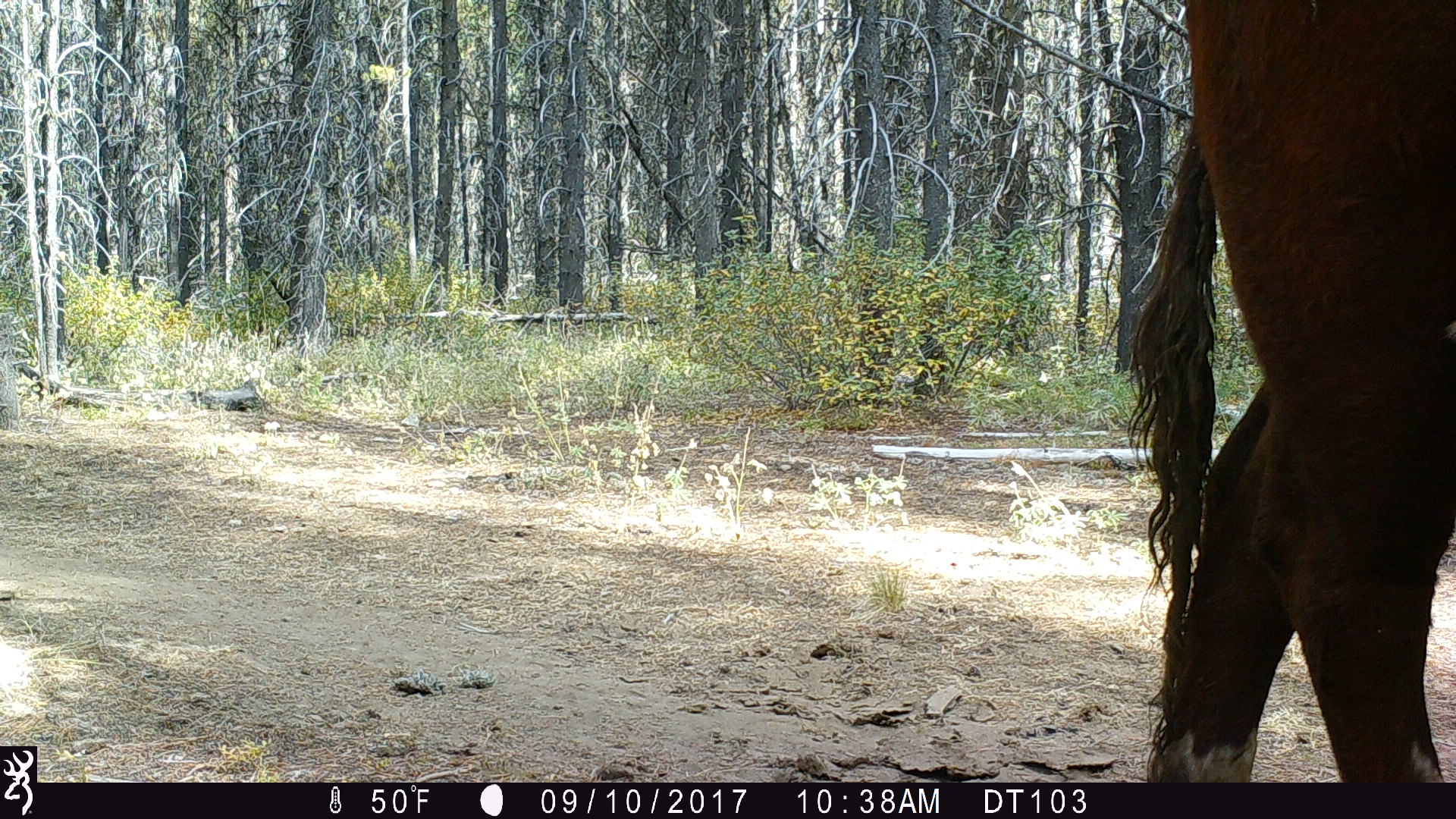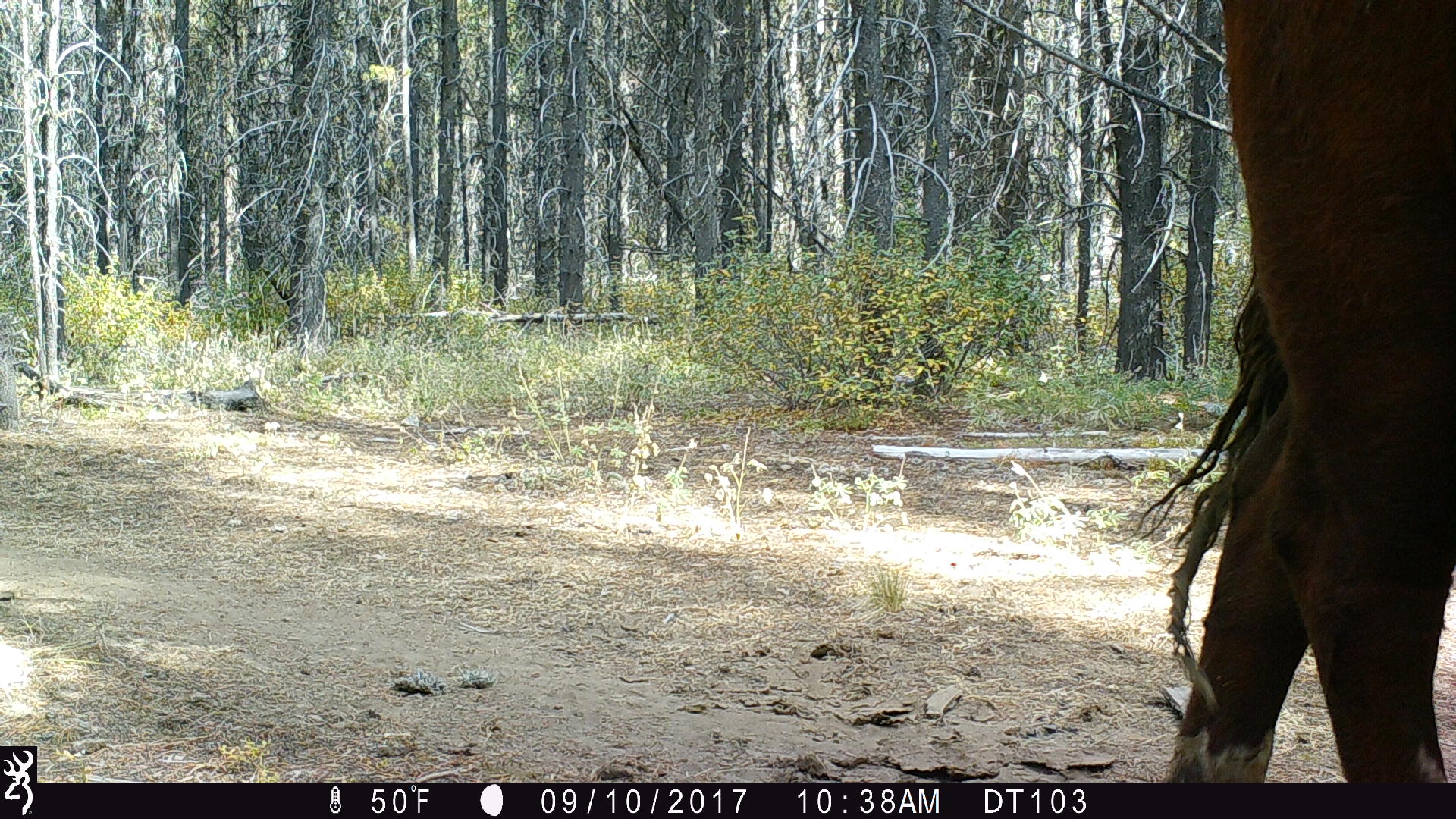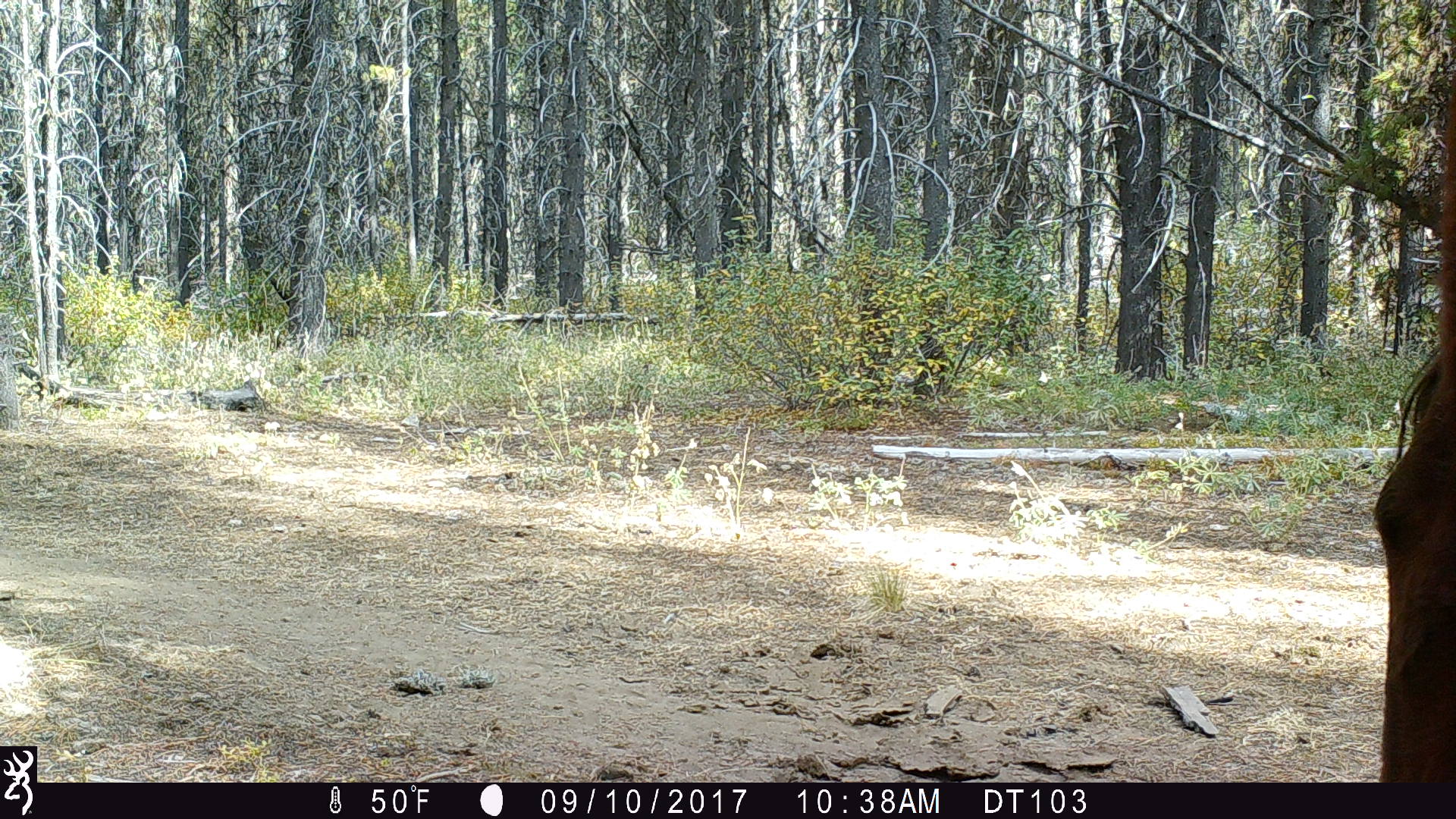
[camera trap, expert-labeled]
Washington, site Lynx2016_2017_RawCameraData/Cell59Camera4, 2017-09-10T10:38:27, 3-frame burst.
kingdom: Animalia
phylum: Chordata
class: Mammalia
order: Artiodactyla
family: Bovidae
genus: Bos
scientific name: Bos taurus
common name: domestic cattle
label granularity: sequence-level